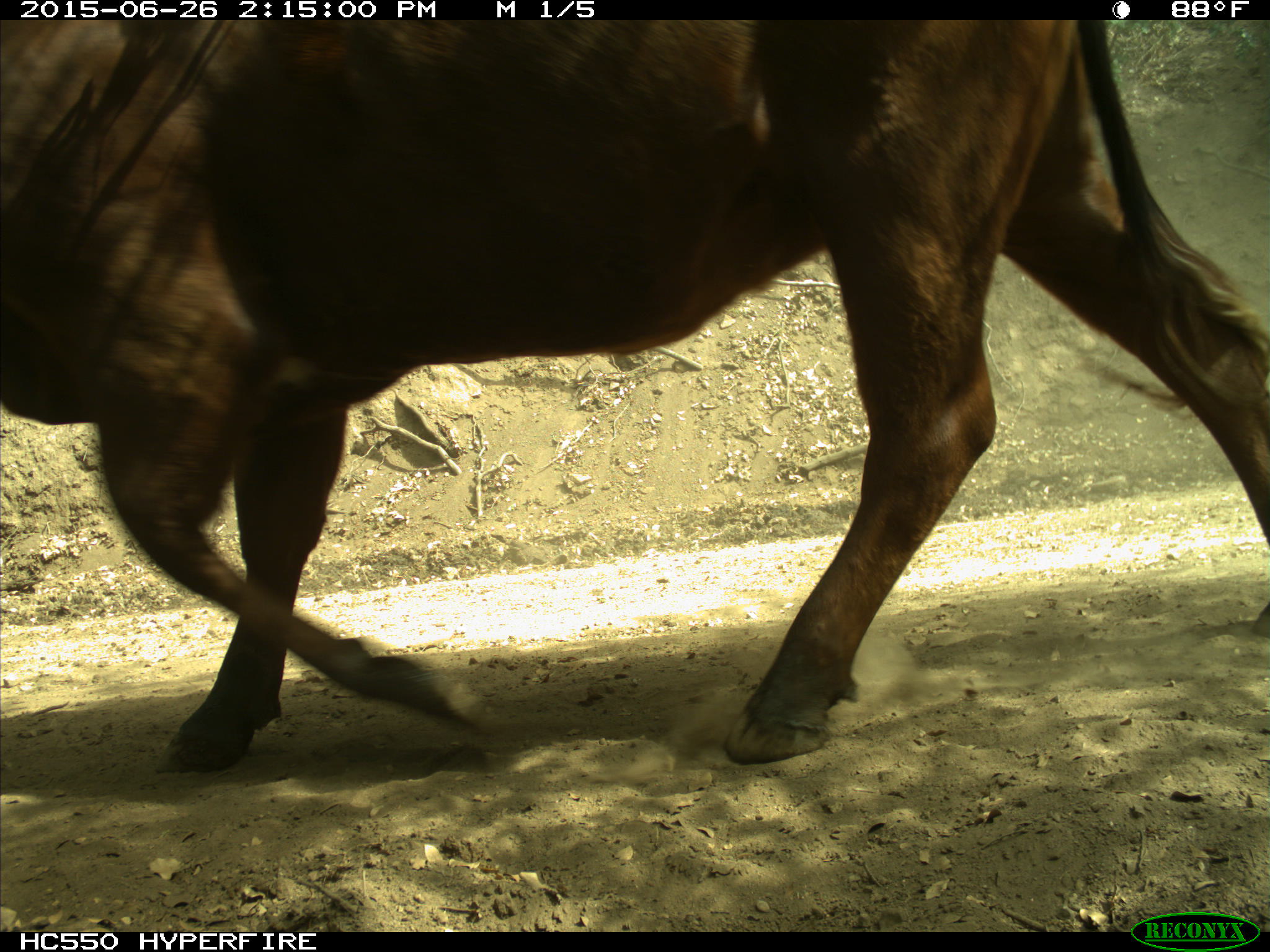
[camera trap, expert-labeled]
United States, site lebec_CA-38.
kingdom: Animalia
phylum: Chordata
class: Mammalia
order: Artiodactyla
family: Bovidae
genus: Bos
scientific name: Bos taurus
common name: domestic cow